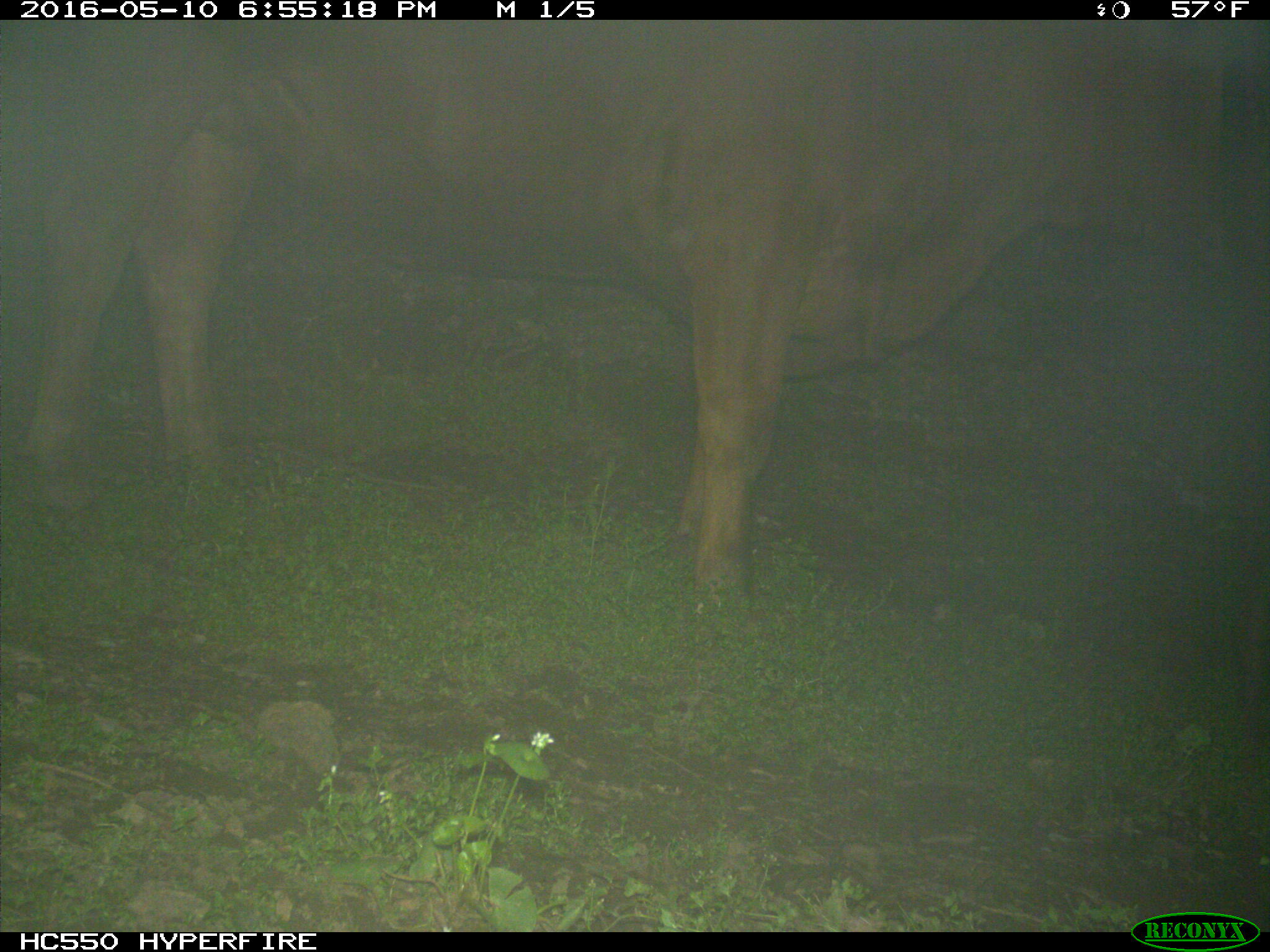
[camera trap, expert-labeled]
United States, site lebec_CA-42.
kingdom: Animalia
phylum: Chordata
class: Mammalia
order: Artiodactyla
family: Bovidae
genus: Bos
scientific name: Bos taurus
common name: domestic cow